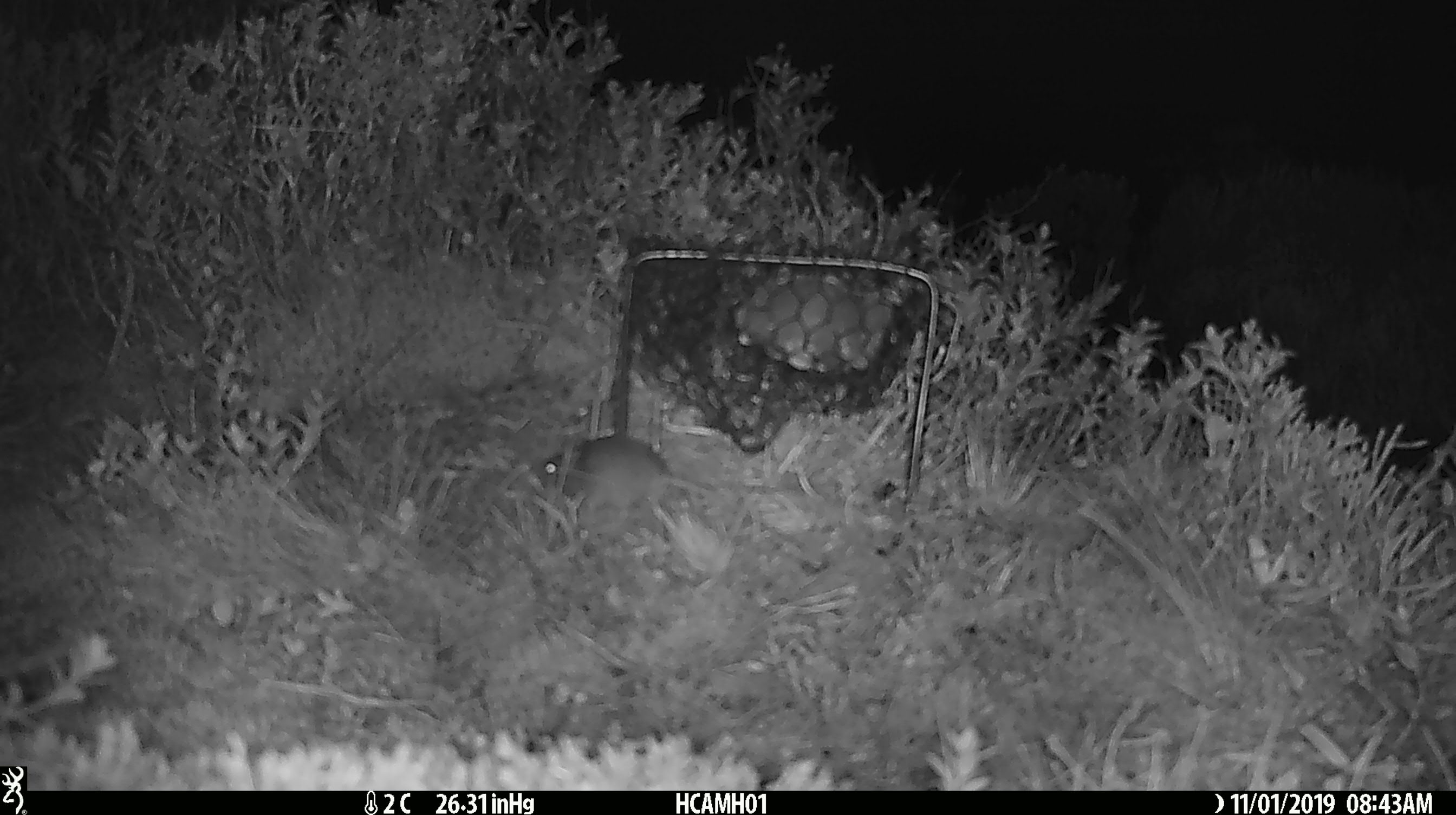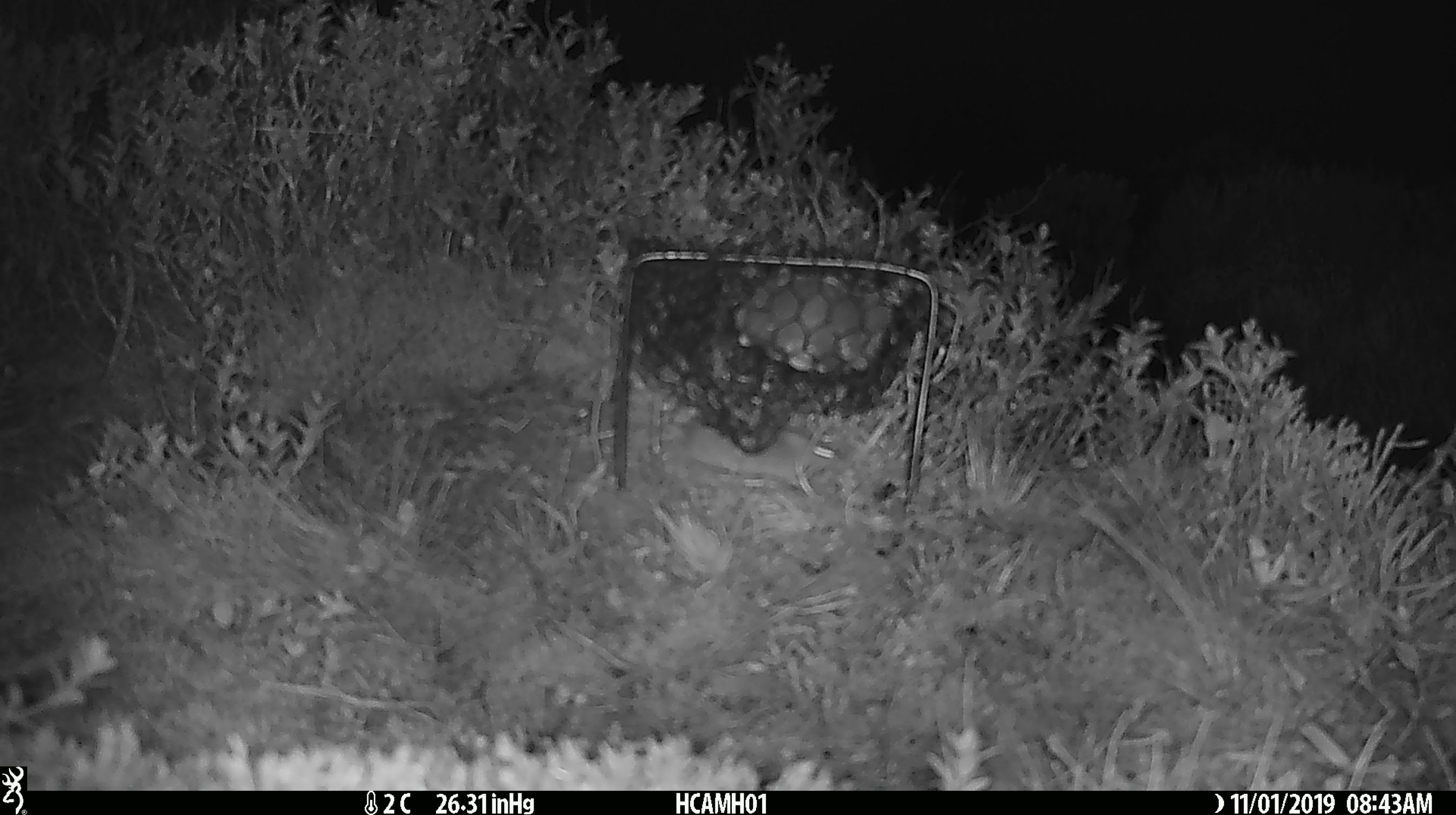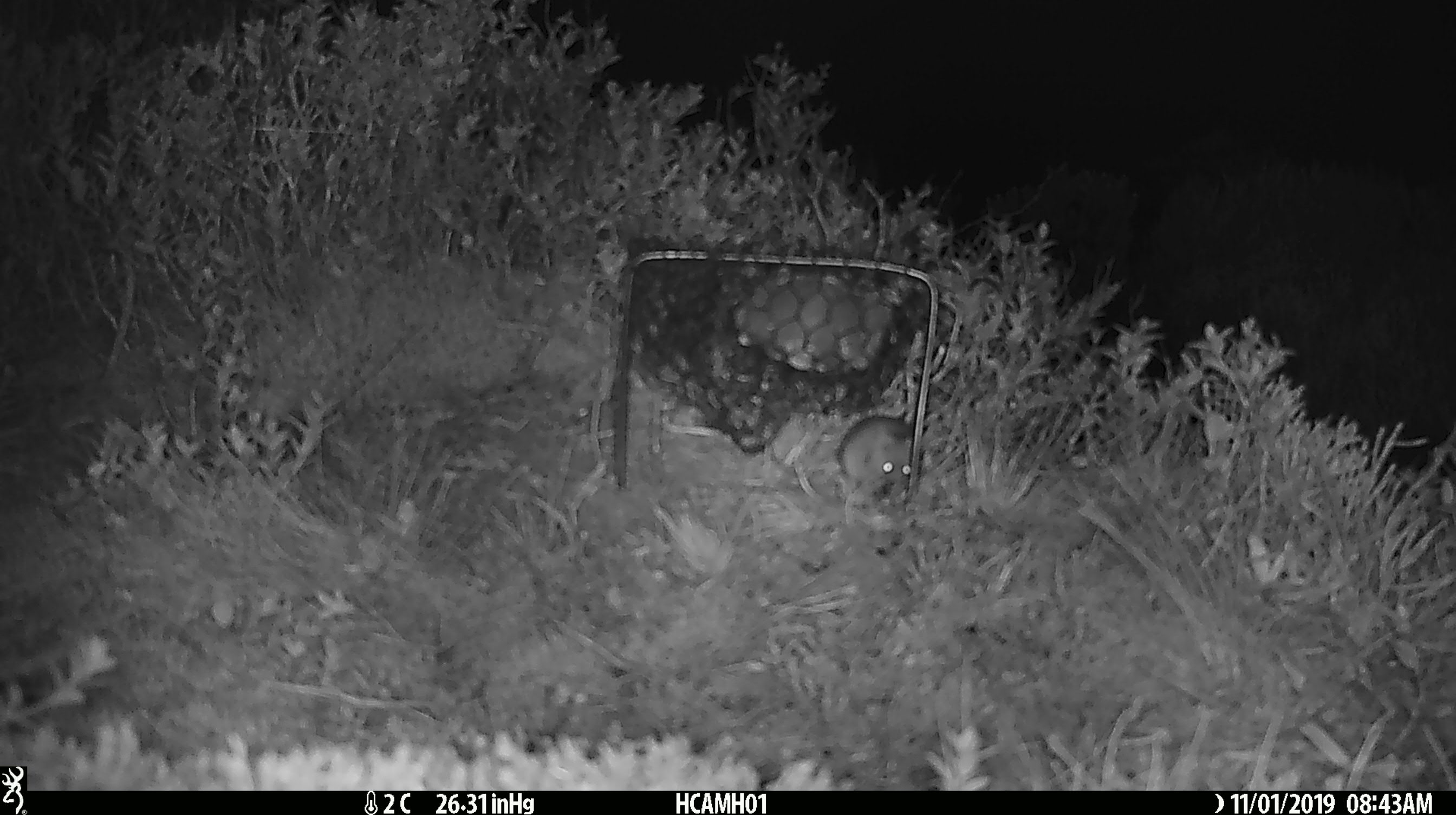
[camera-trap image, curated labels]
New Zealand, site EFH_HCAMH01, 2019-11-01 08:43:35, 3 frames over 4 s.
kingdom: Animalia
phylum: Chordata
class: Mammalia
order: Rodentia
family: Muridae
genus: Mus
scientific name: Mus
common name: mouse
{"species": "mouse (Mus)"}